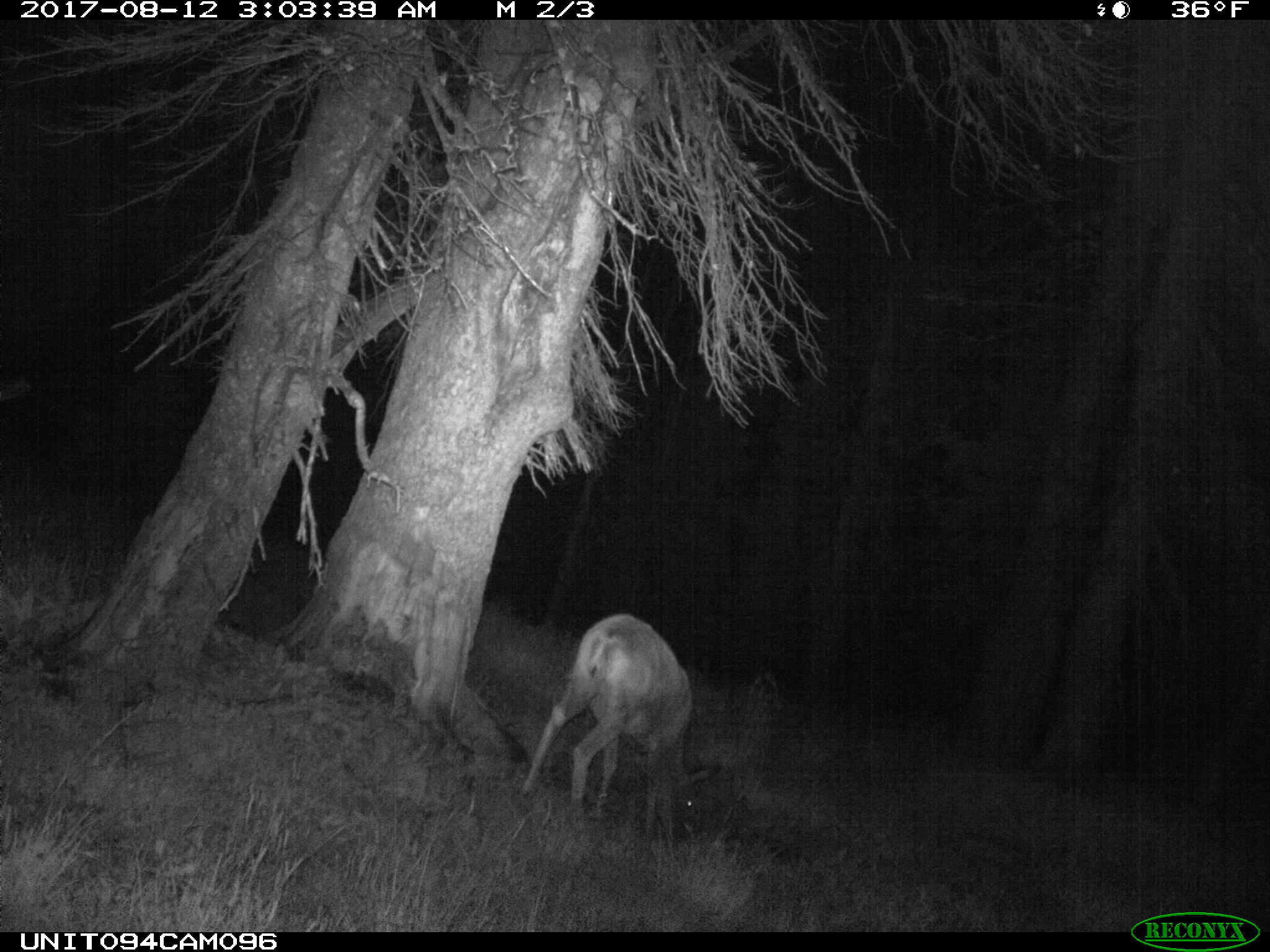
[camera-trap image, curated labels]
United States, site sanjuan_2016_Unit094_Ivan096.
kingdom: Animalia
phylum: Chordata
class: Mammalia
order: Artiodactyla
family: Cervidae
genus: Odocoileus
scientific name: Odocoileus hemionus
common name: mule deer